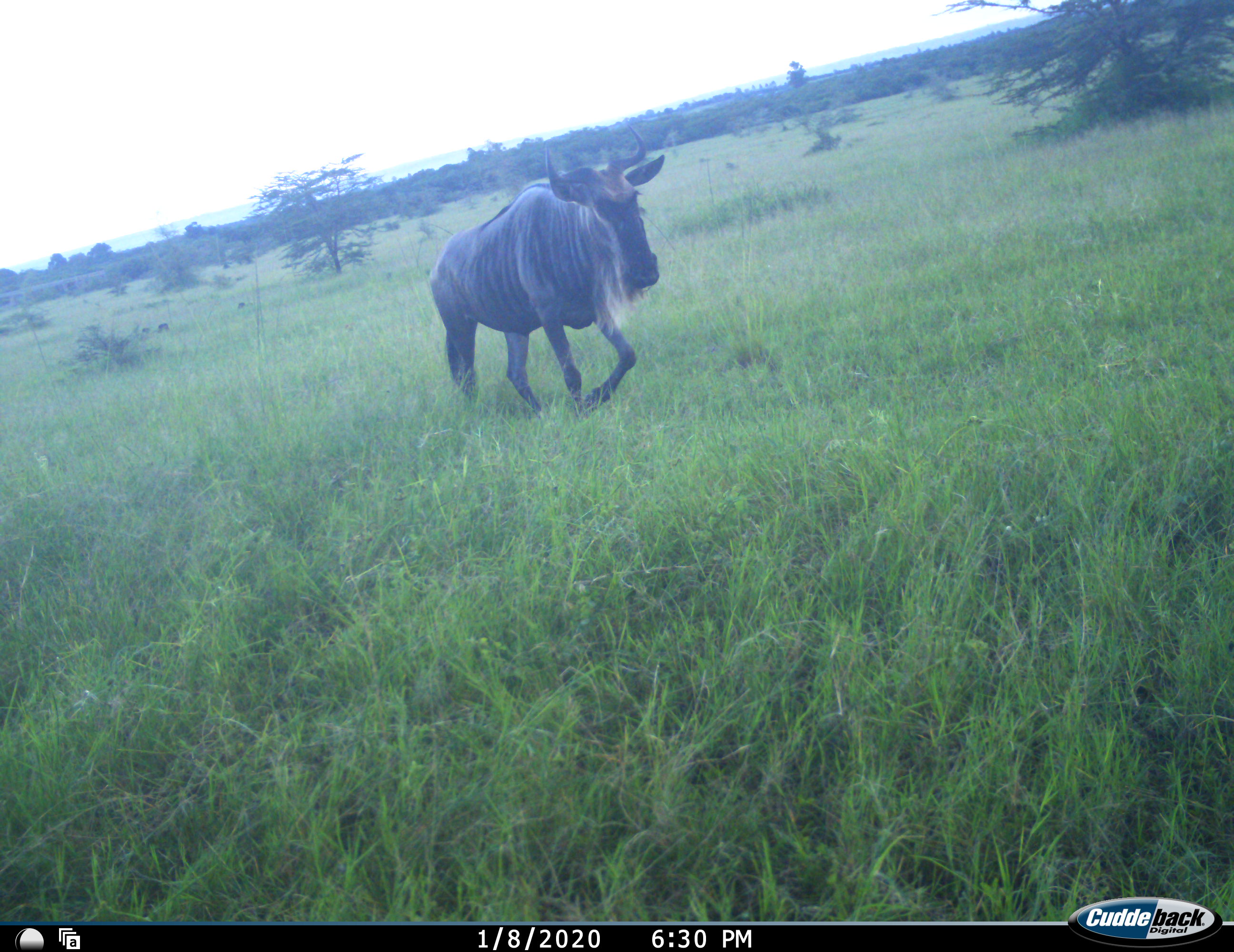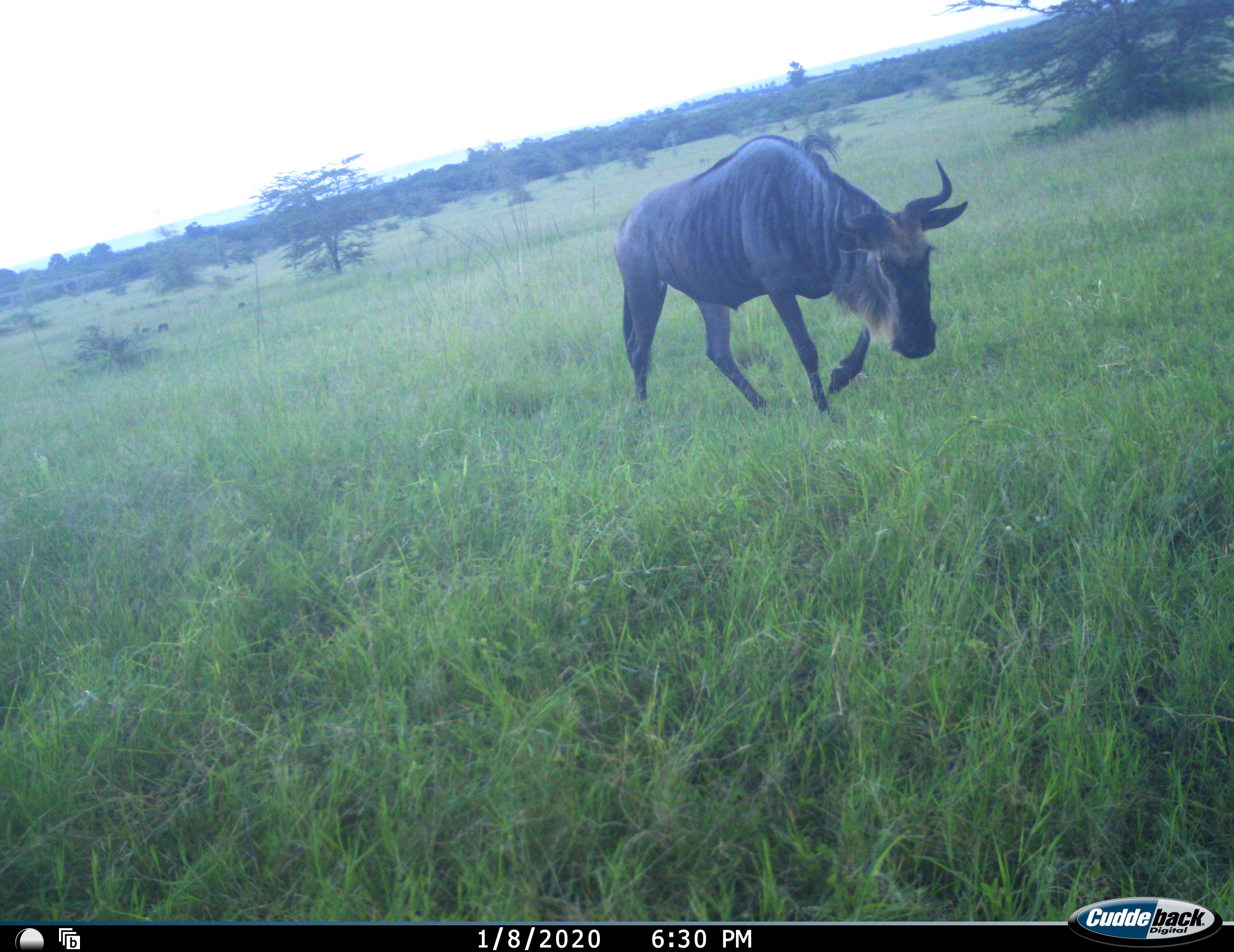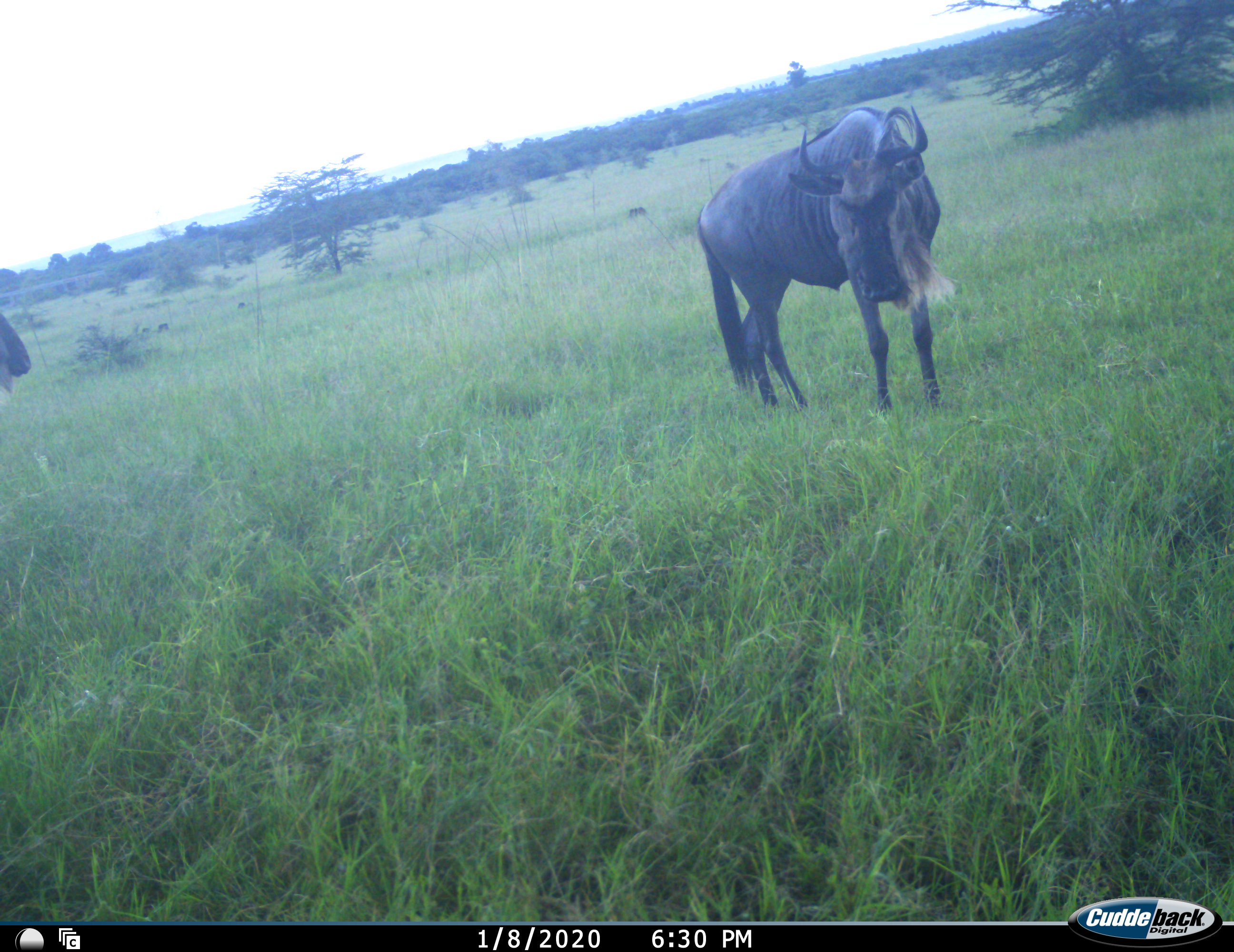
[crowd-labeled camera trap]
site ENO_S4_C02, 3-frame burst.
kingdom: Animalia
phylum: Chordata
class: Mammalia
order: Artiodactyla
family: Bovidae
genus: Connochaetes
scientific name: Connochaetes taurinus taurinus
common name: blue wildebeest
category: wildebeestblue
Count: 2.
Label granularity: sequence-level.